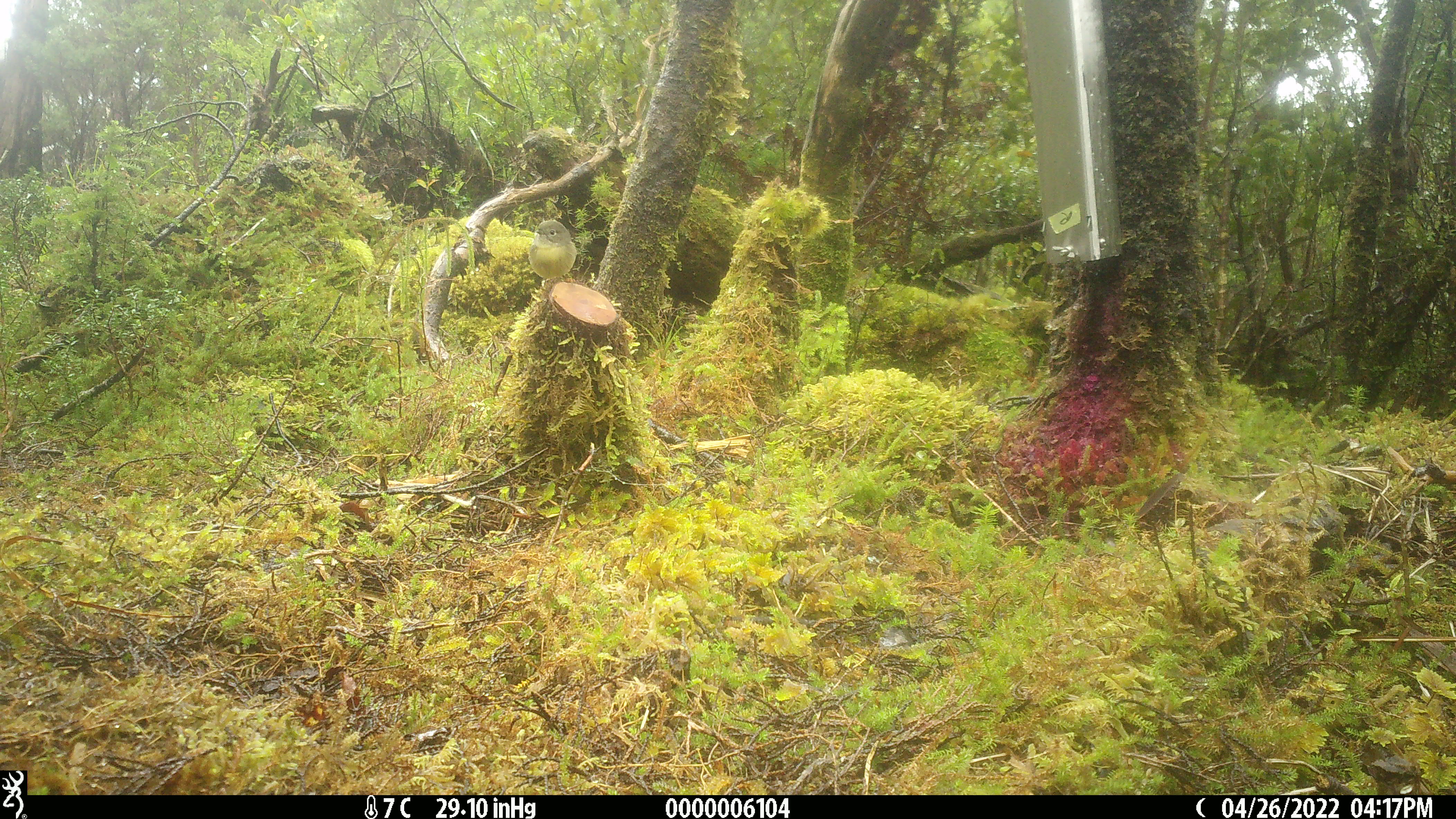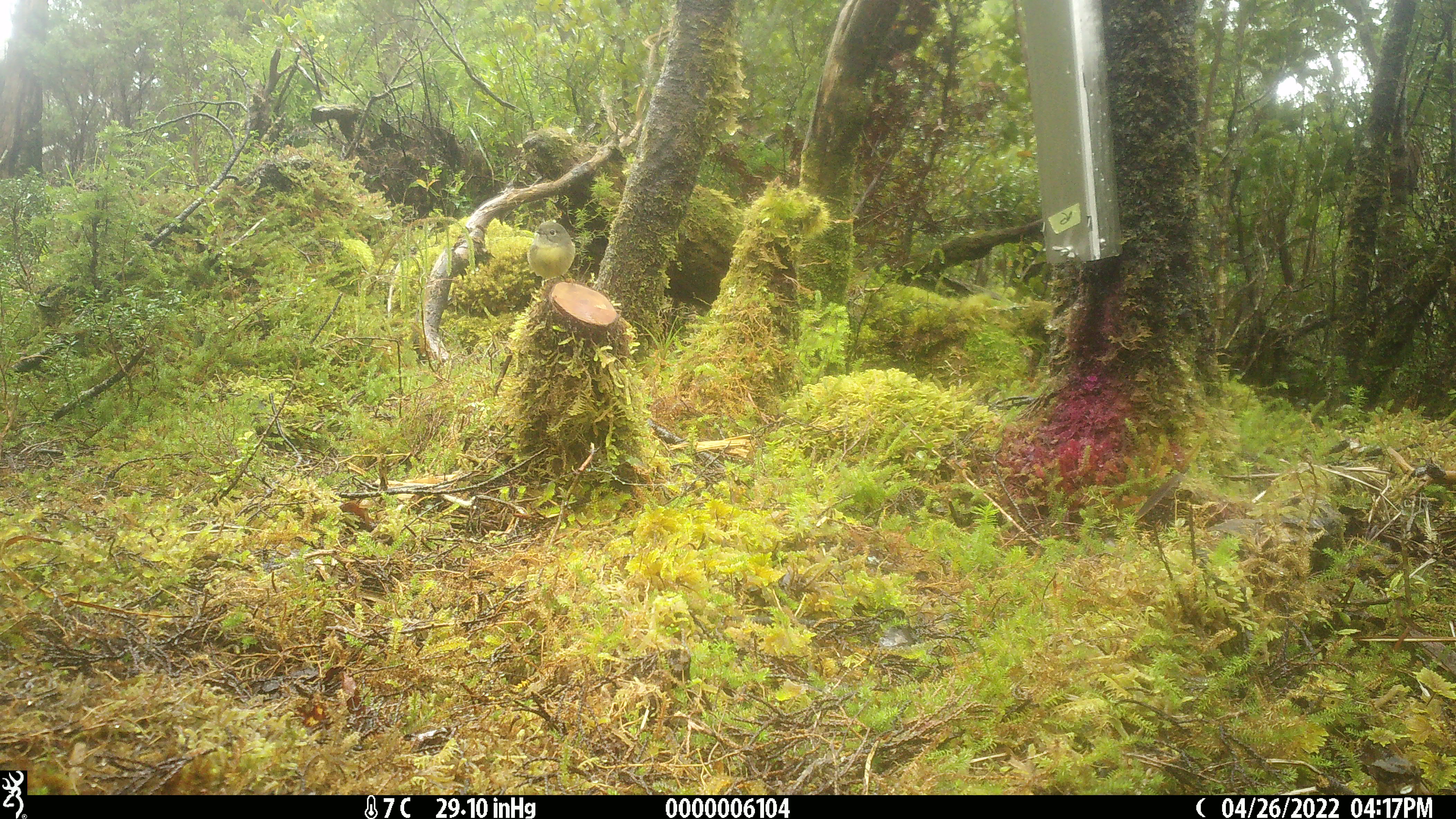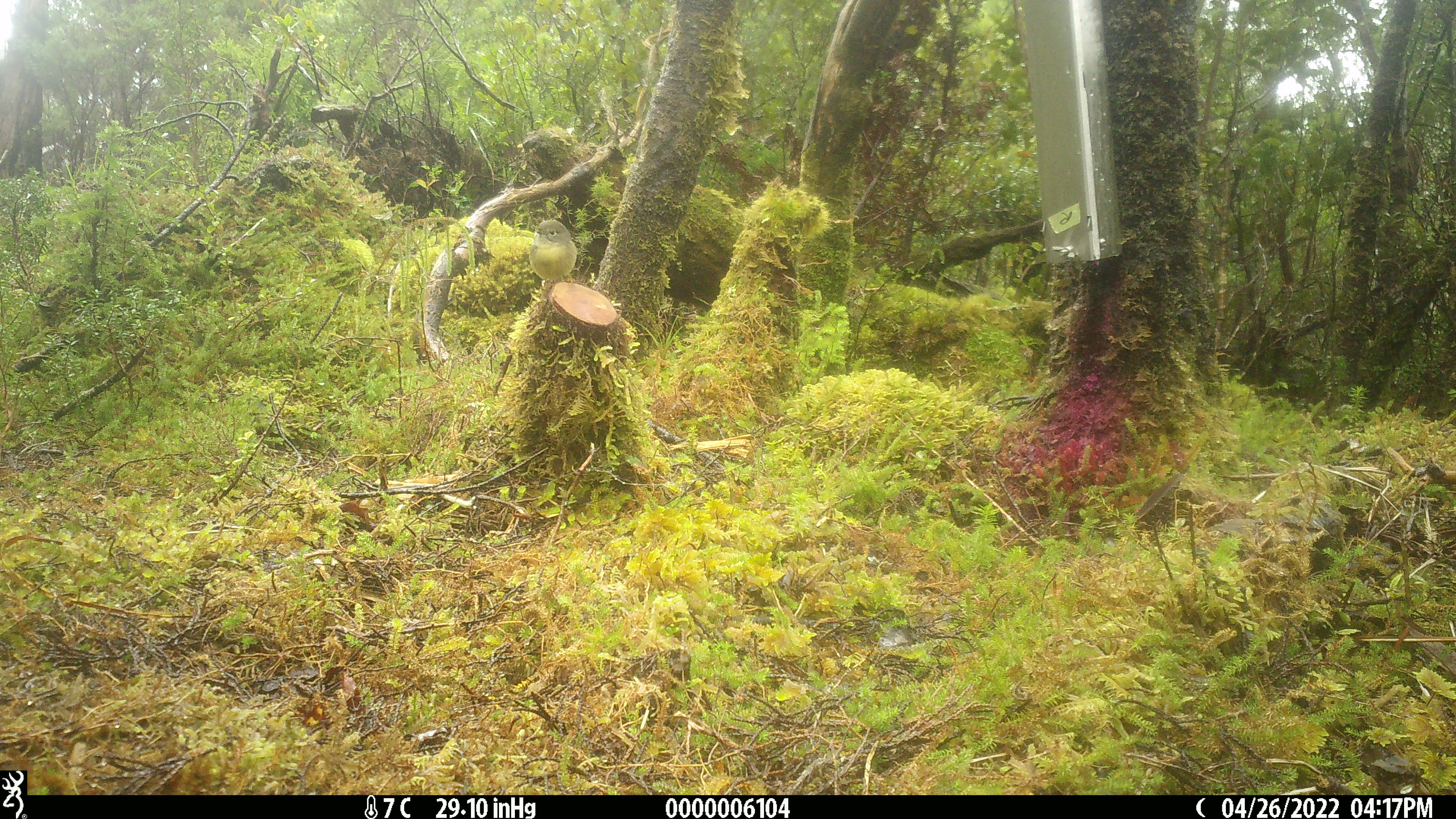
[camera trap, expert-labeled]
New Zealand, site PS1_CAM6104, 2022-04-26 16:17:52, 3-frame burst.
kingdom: Animalia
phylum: Chordata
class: Aves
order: Passeriformes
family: Petroicidae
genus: Petroica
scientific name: Petroica macrocephala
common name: tomtit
Tomtit (Petroica macrocephala).